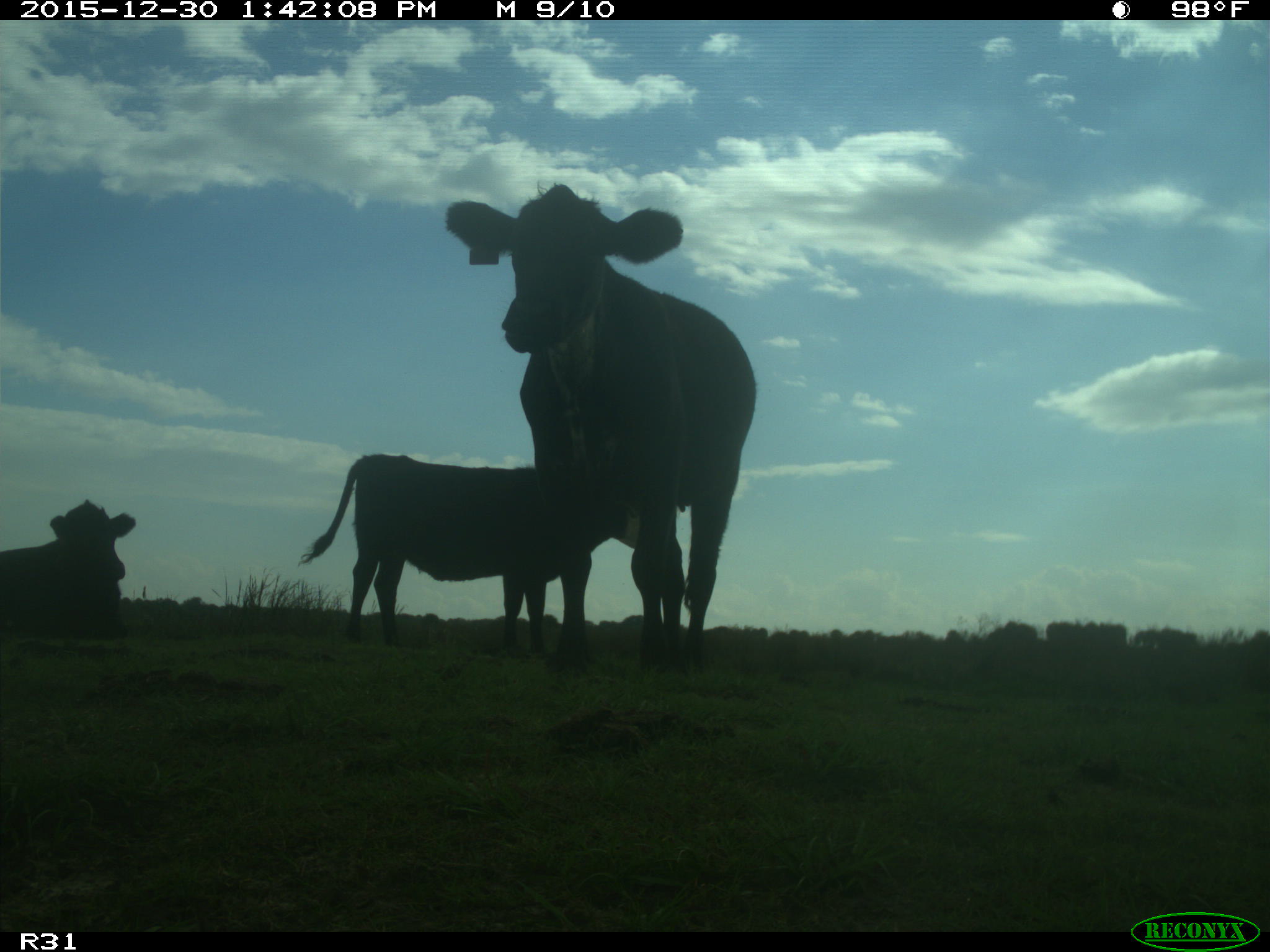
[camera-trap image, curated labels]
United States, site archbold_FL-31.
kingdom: Animalia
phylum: Chordata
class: Mammalia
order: Artiodactyla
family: Bovidae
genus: Bos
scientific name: Bos taurus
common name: domestic cow